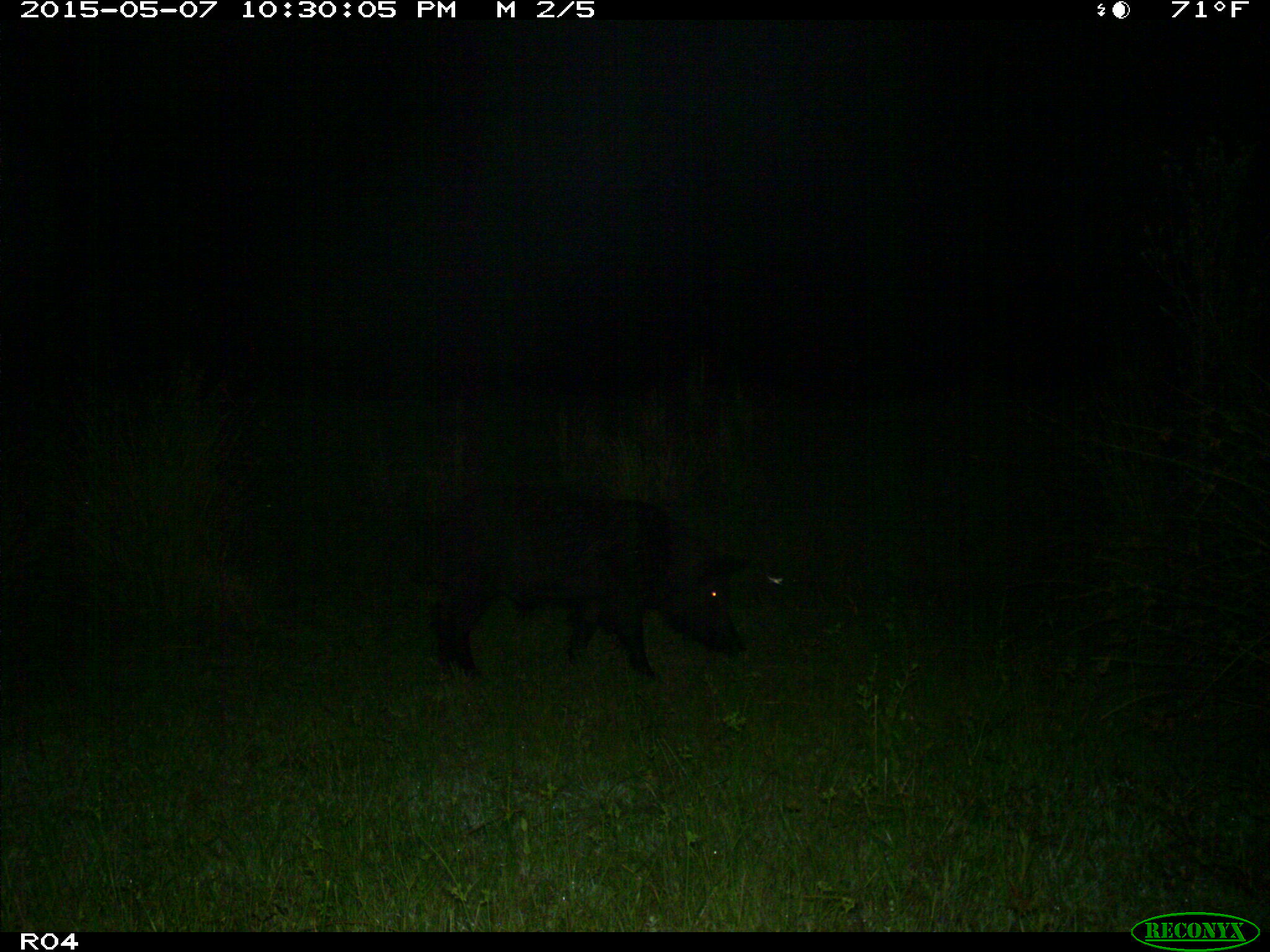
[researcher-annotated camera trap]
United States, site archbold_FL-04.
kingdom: Animalia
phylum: Chordata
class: Mammalia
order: Artiodactyla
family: Suidae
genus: Sus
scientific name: Sus scrofa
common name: wild boar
Sus scrofa (wild boar).